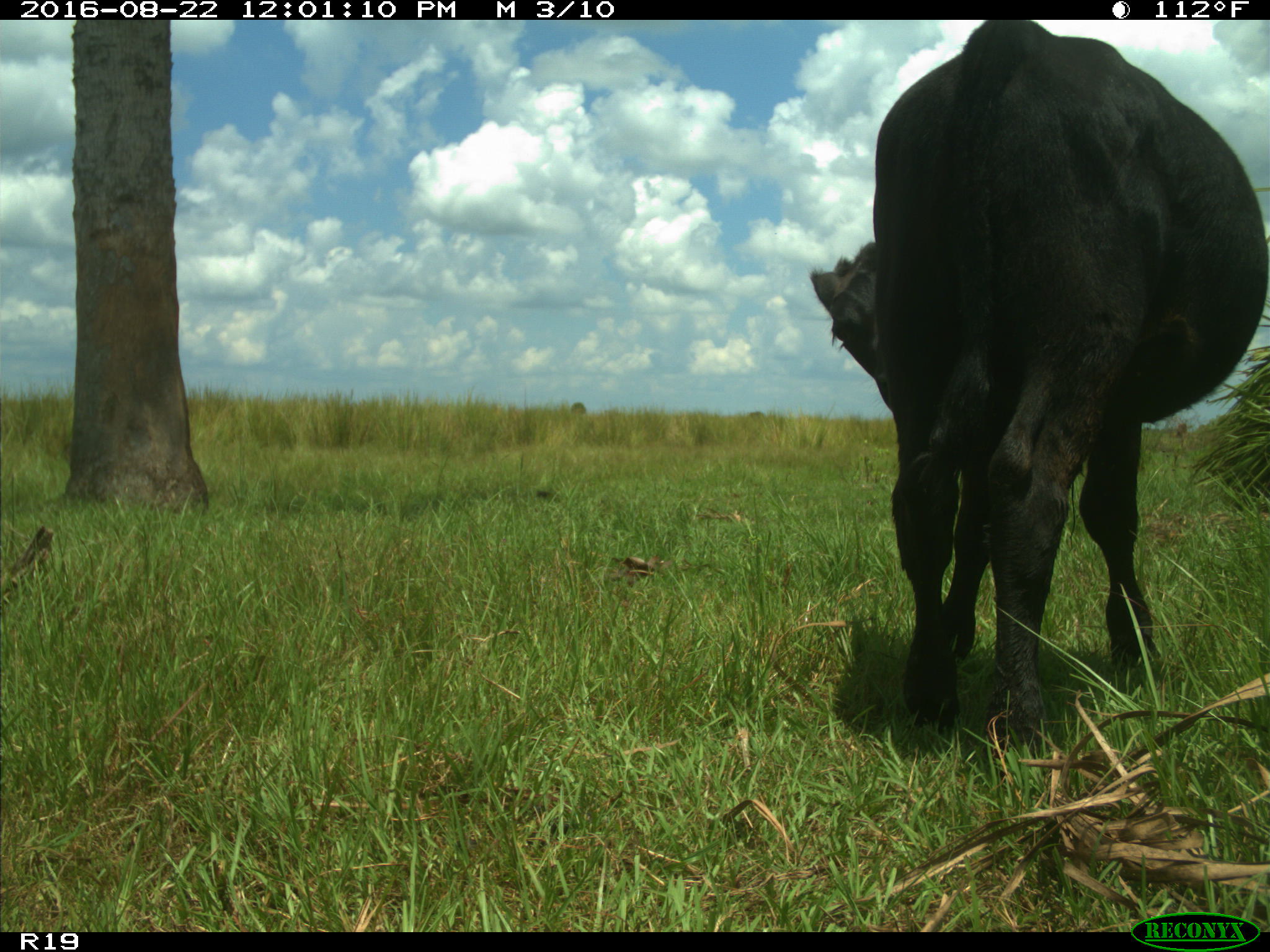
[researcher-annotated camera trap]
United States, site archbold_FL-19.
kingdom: Animalia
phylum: Chordata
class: Mammalia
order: Artiodactyla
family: Bovidae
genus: Bos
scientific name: Bos taurus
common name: domestic cow